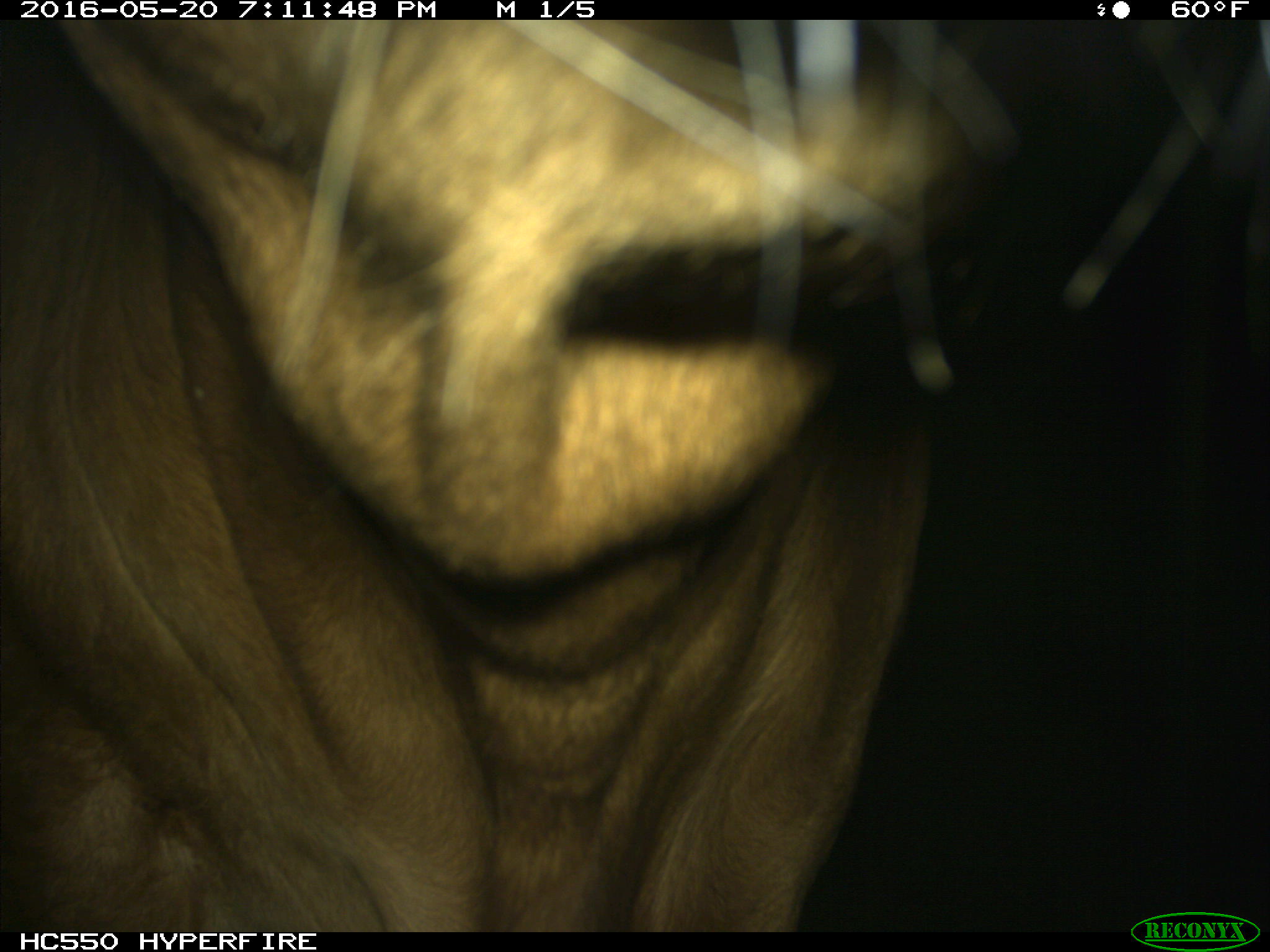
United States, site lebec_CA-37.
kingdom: Animalia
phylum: Chordata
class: Mammalia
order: Artiodactyla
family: Bovidae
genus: Bos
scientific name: Bos taurus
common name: domestic cow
Bos taurus (domestic cow).